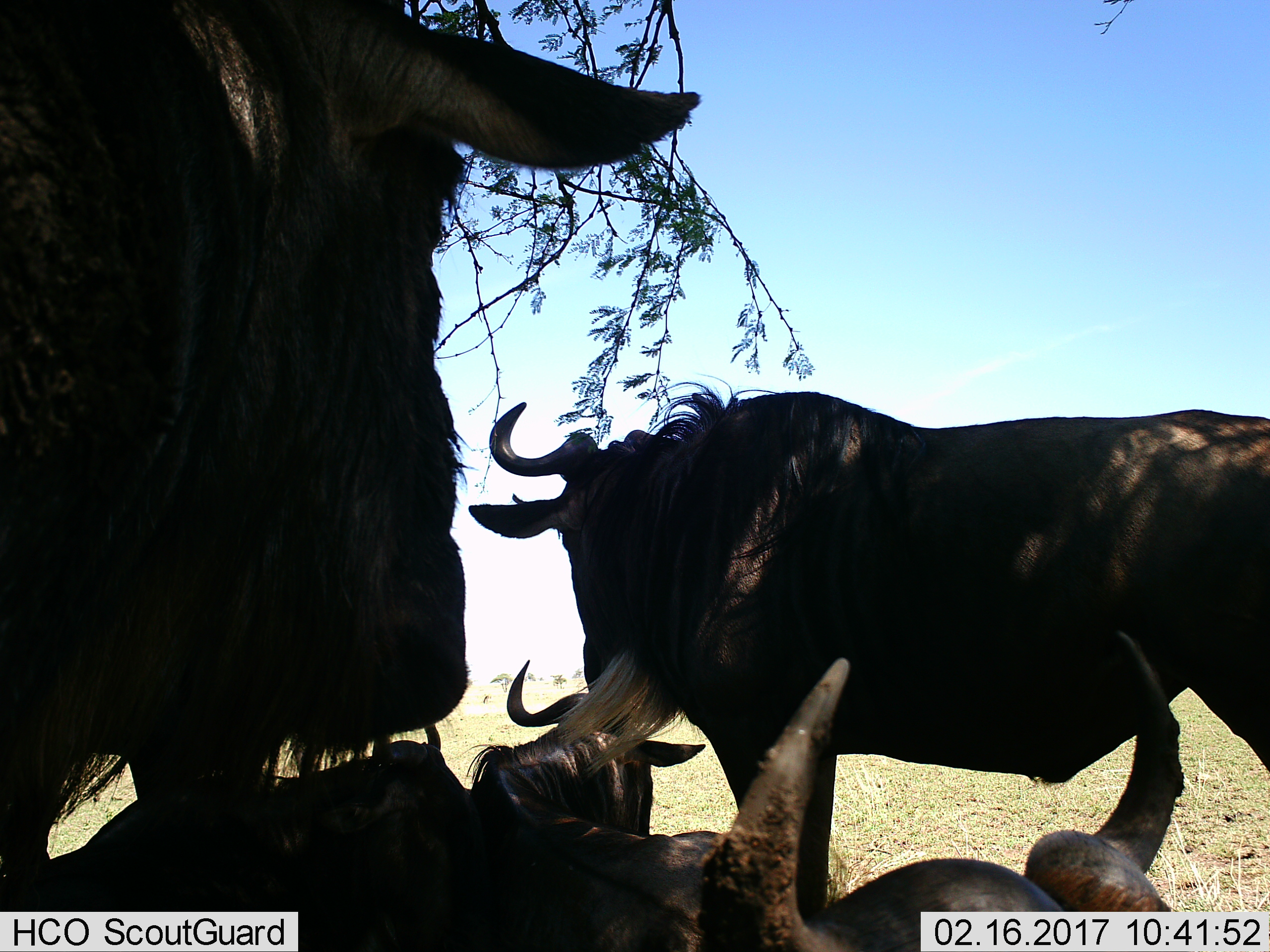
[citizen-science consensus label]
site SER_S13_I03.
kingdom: Animalia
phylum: Chordata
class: Mammalia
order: Artiodactyla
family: Bovidae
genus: Connochaetes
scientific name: Connochaetes taurinus taurinus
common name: blue wildebeest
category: wildebeestblue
Wildebeestblue (blue wildebeest) (Connochaetes taurinus taurinus), count 5. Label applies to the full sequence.